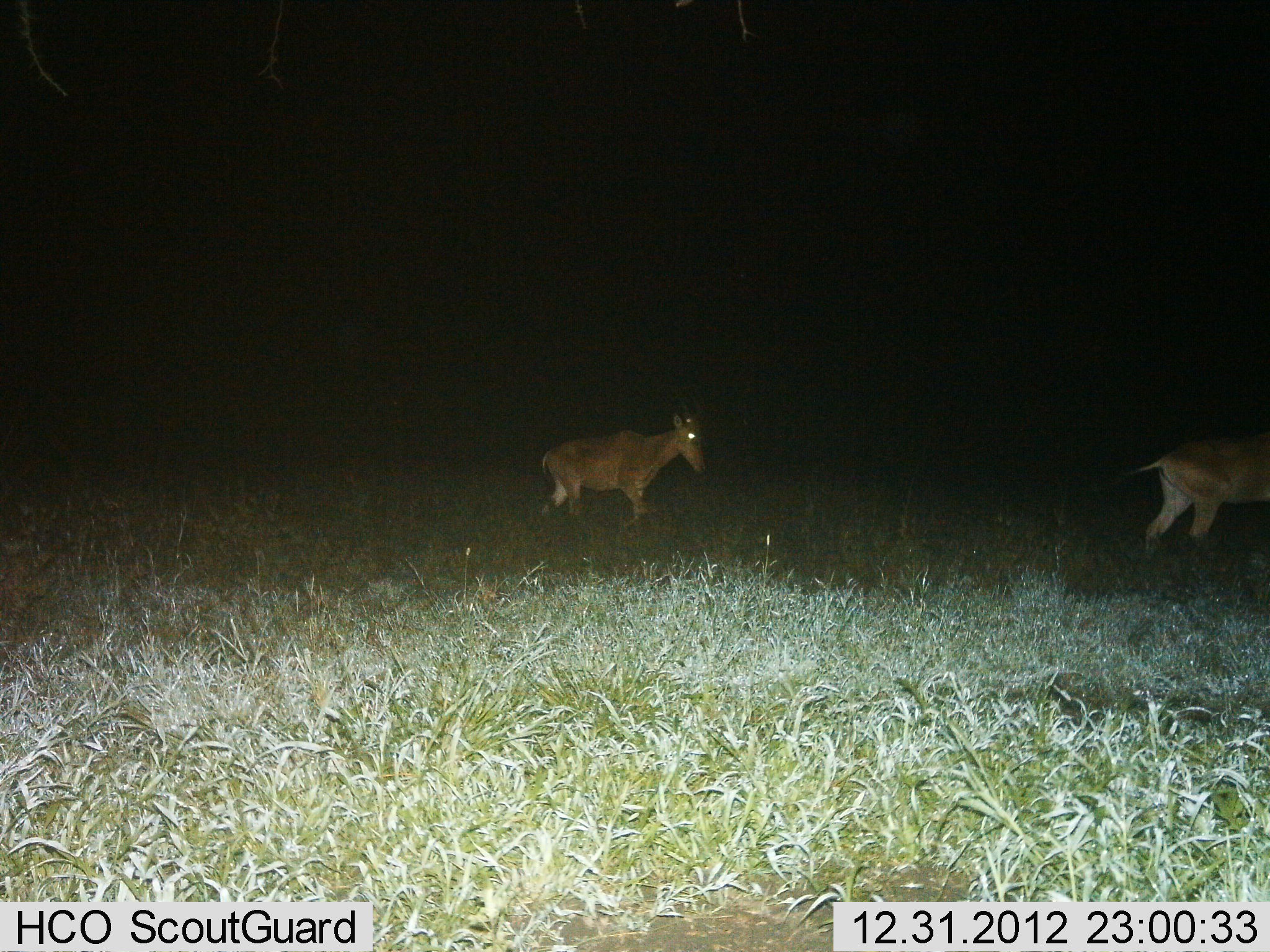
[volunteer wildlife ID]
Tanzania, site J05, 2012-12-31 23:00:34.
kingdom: Animalia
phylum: Chordata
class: Mammalia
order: Artiodactyla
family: Bovidae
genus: Alcelaphus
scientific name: Alcelaphus buselaphus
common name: hartebeest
Hartebeest (Alcelaphus buselaphus), count 2. Behavior (volunteer vote fractions): standing 17%, resting 0%, moving 100%, interacting 0%. Young present (vote fraction): 0%. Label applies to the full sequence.